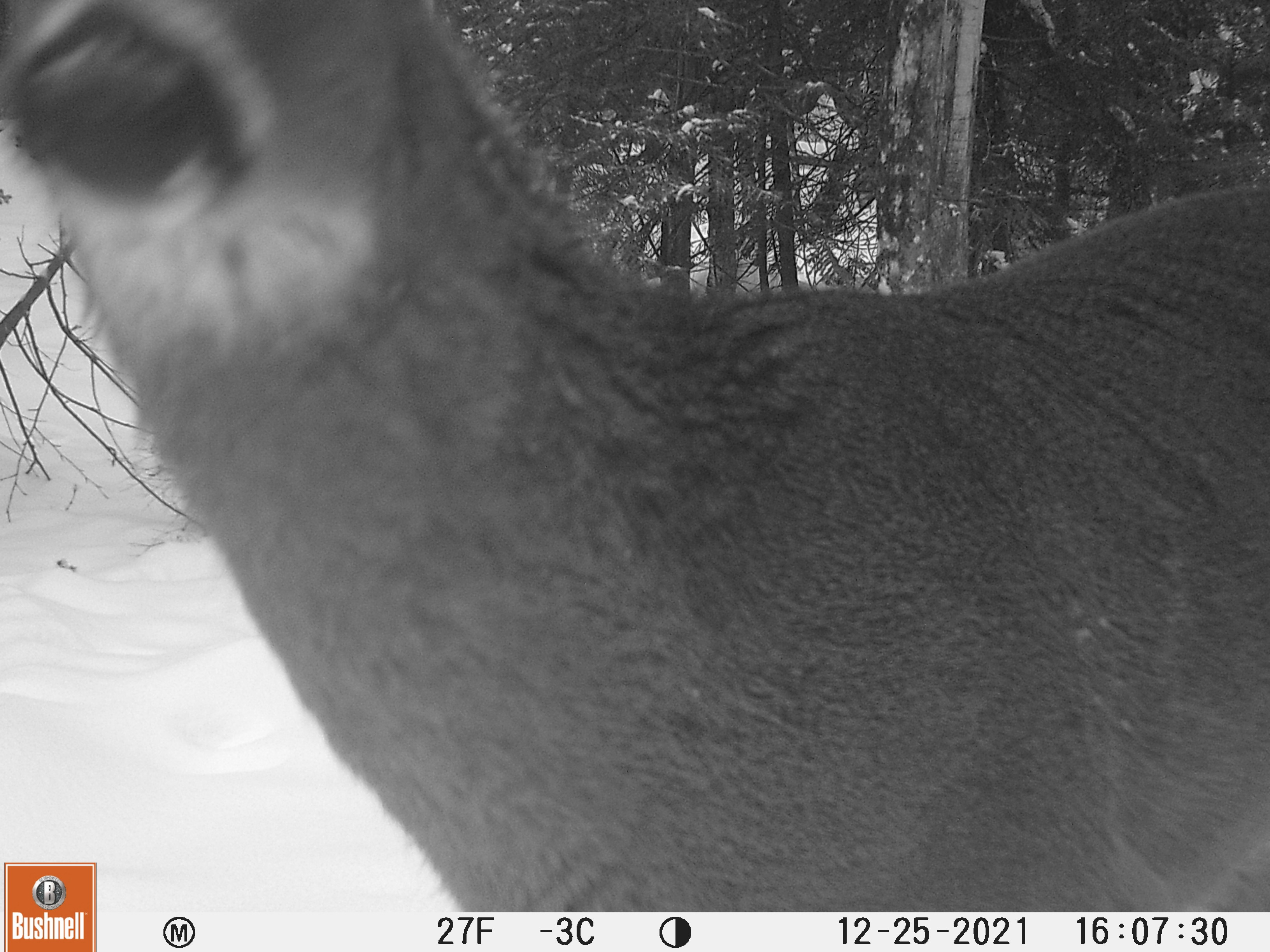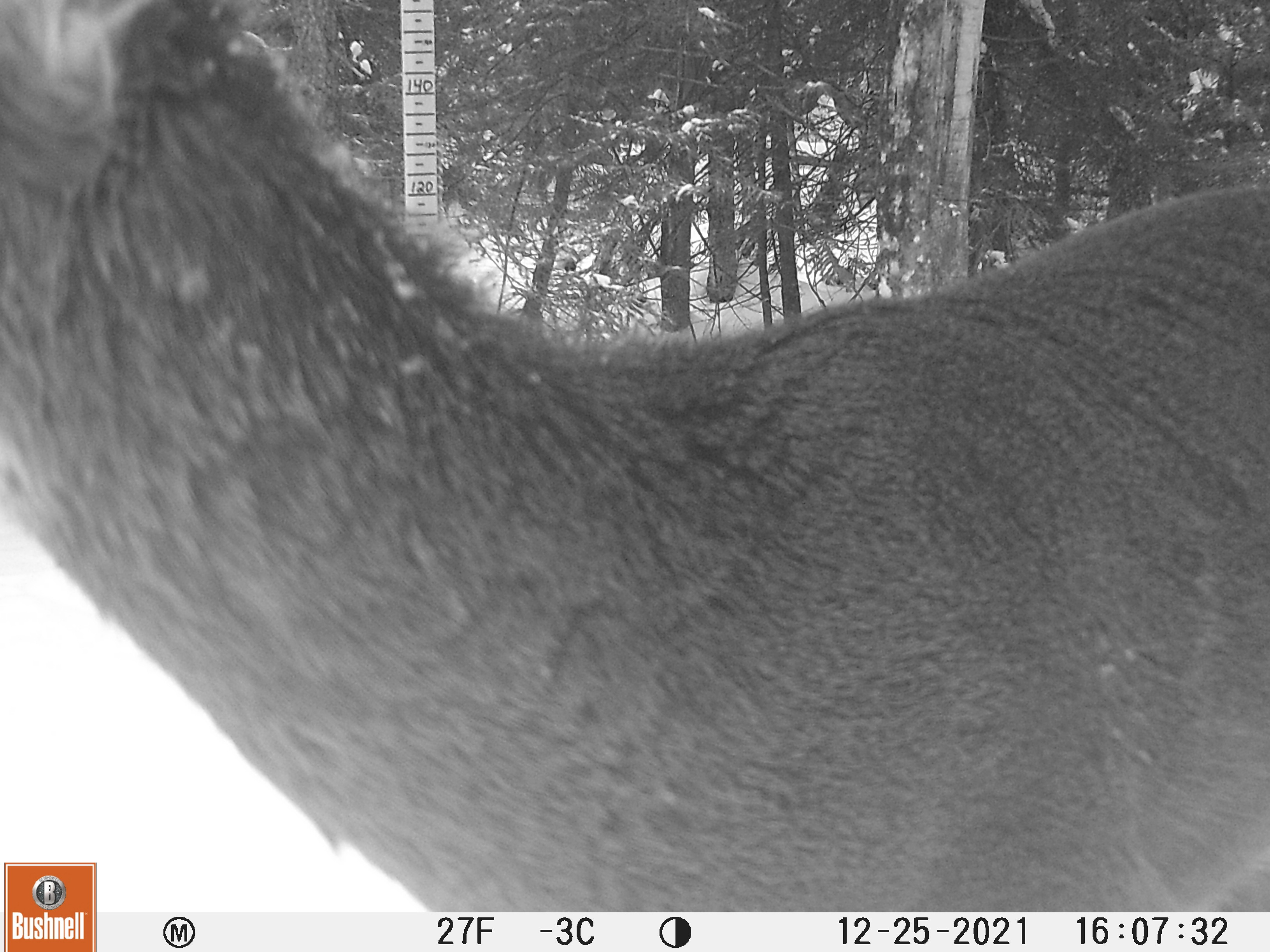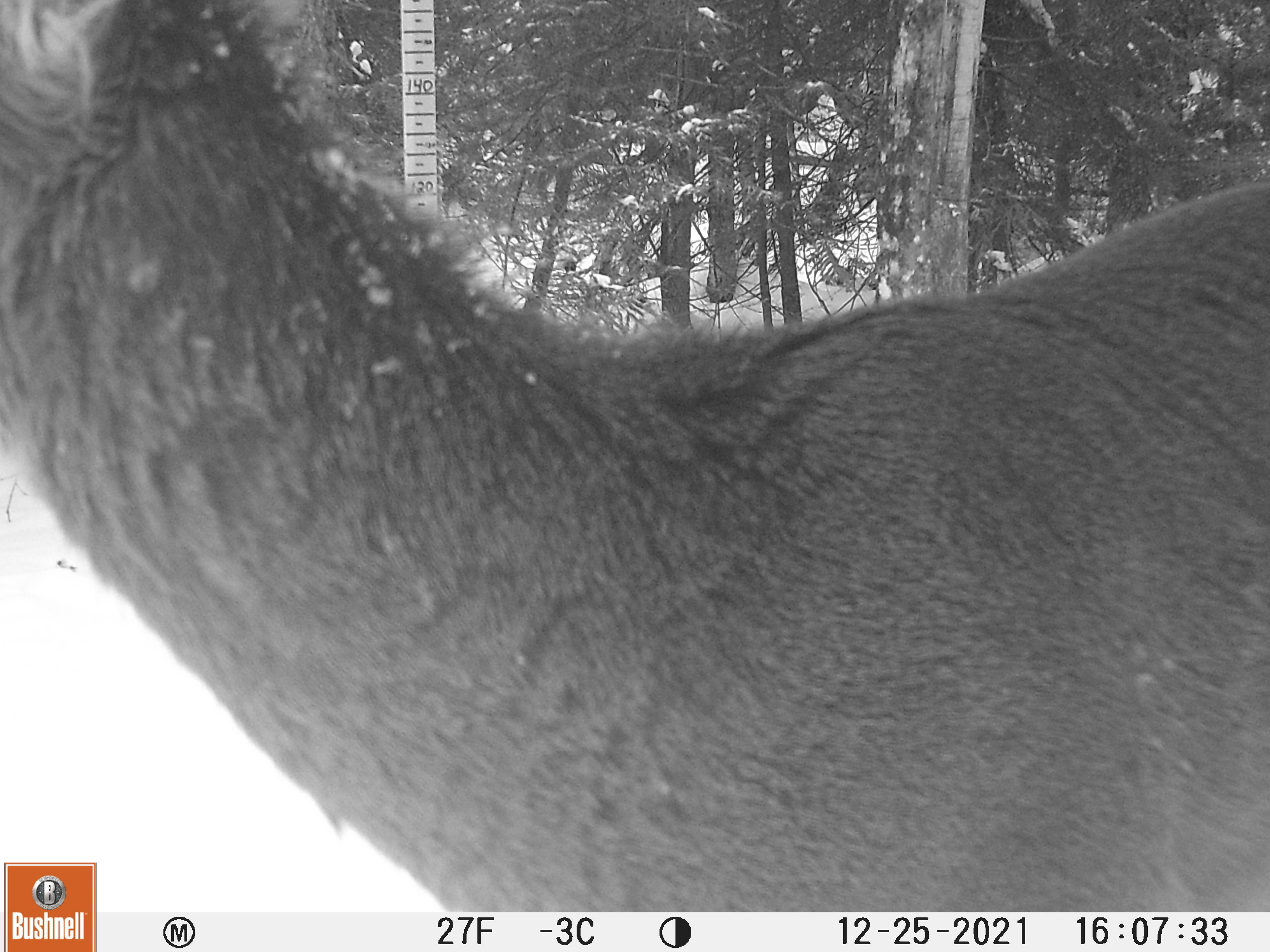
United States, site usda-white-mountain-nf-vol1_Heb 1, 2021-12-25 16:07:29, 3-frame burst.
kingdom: Animalia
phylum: Chordata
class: Mammalia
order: Artiodactyla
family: Cervidae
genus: Odocoileus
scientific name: Odocoileus virginianus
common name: white-tailed deer